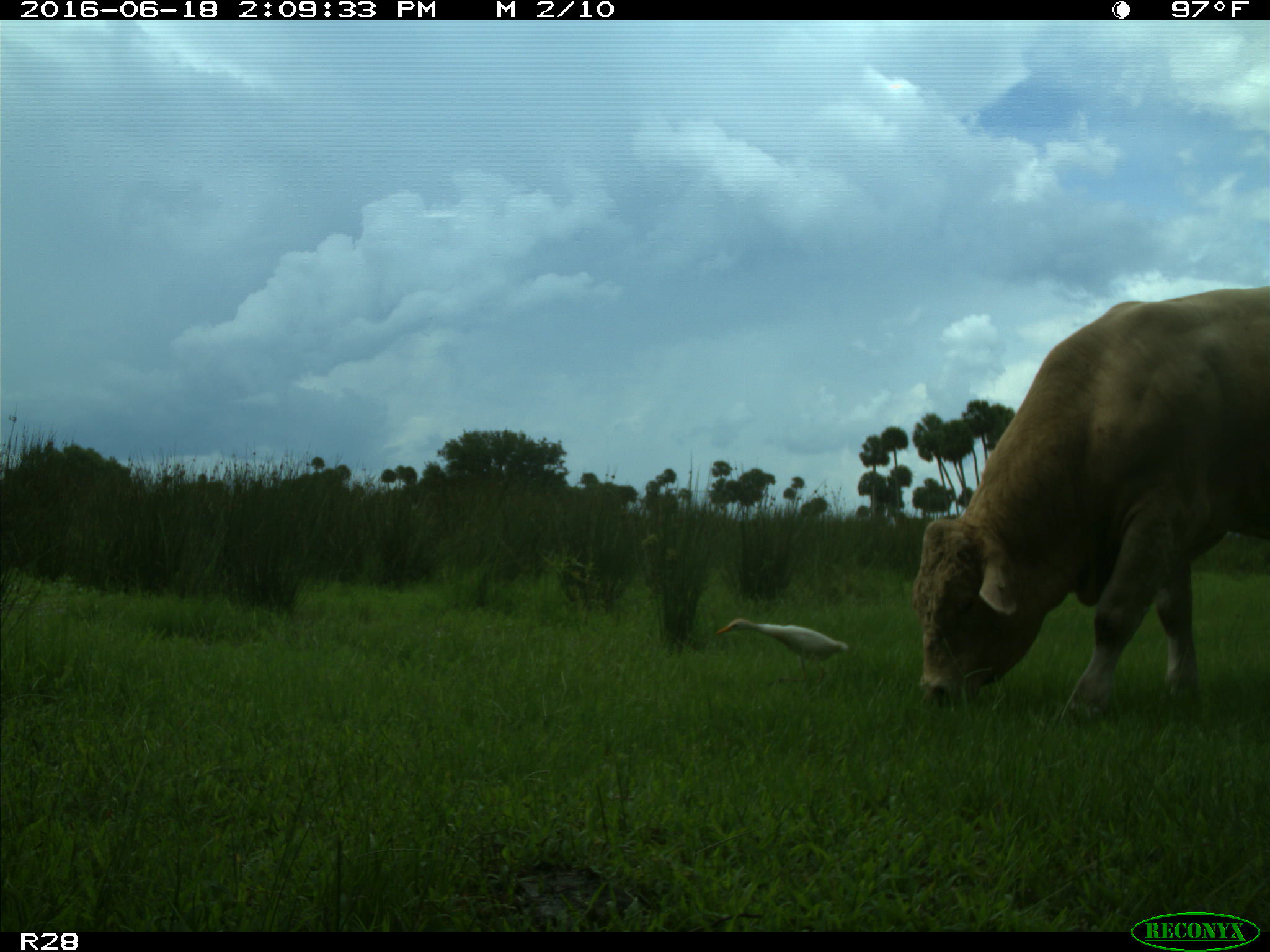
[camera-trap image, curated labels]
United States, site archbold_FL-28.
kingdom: Animalia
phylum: Chordata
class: Mammalia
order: Artiodactyla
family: Bovidae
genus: Bos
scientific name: Bos taurus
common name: domestic cow